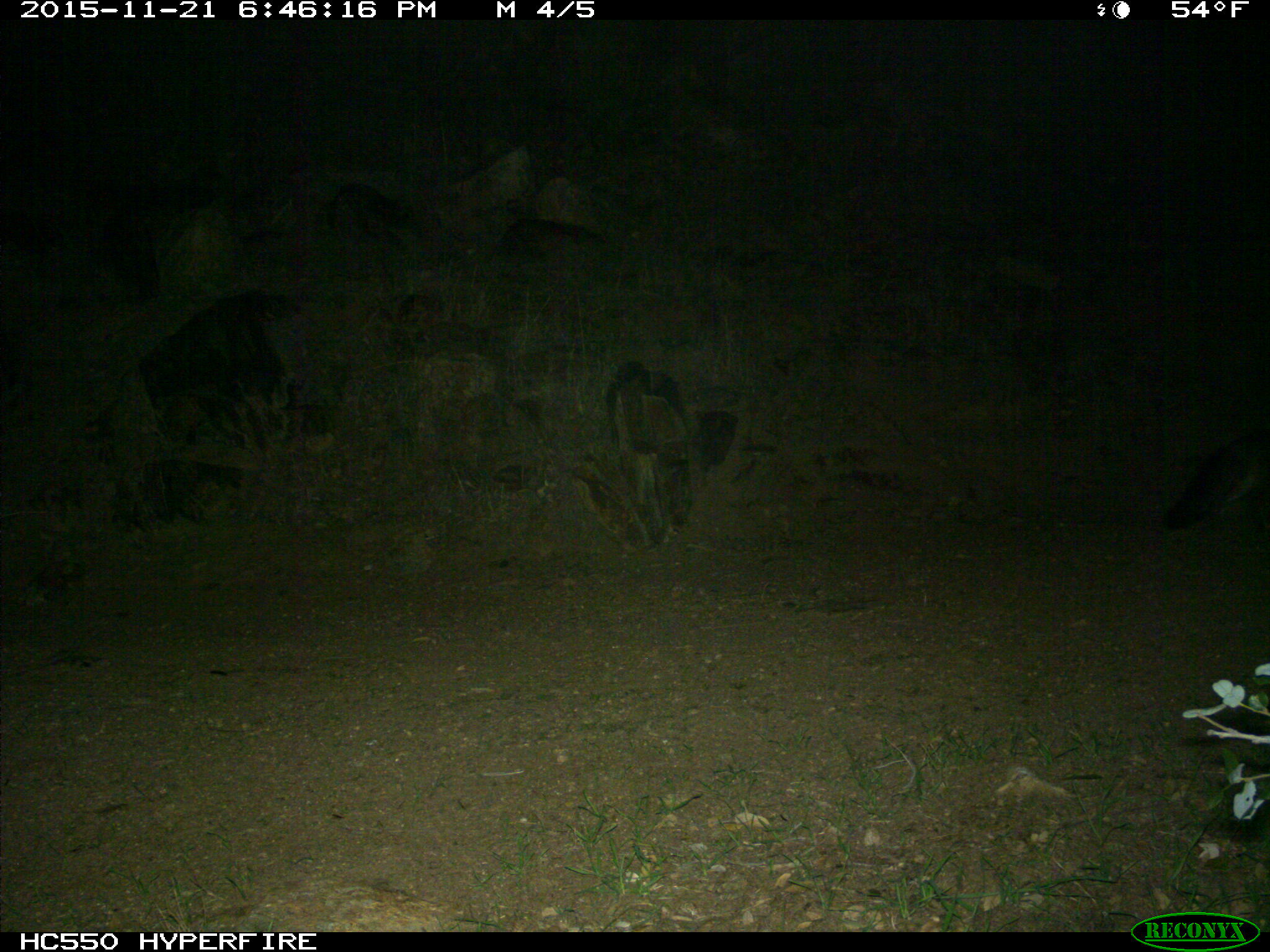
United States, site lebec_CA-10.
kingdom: Animalia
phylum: Chordata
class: Mammalia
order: Carnivora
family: Canidae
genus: Urocyon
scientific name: Urocyon cinereoargenteus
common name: gray fox